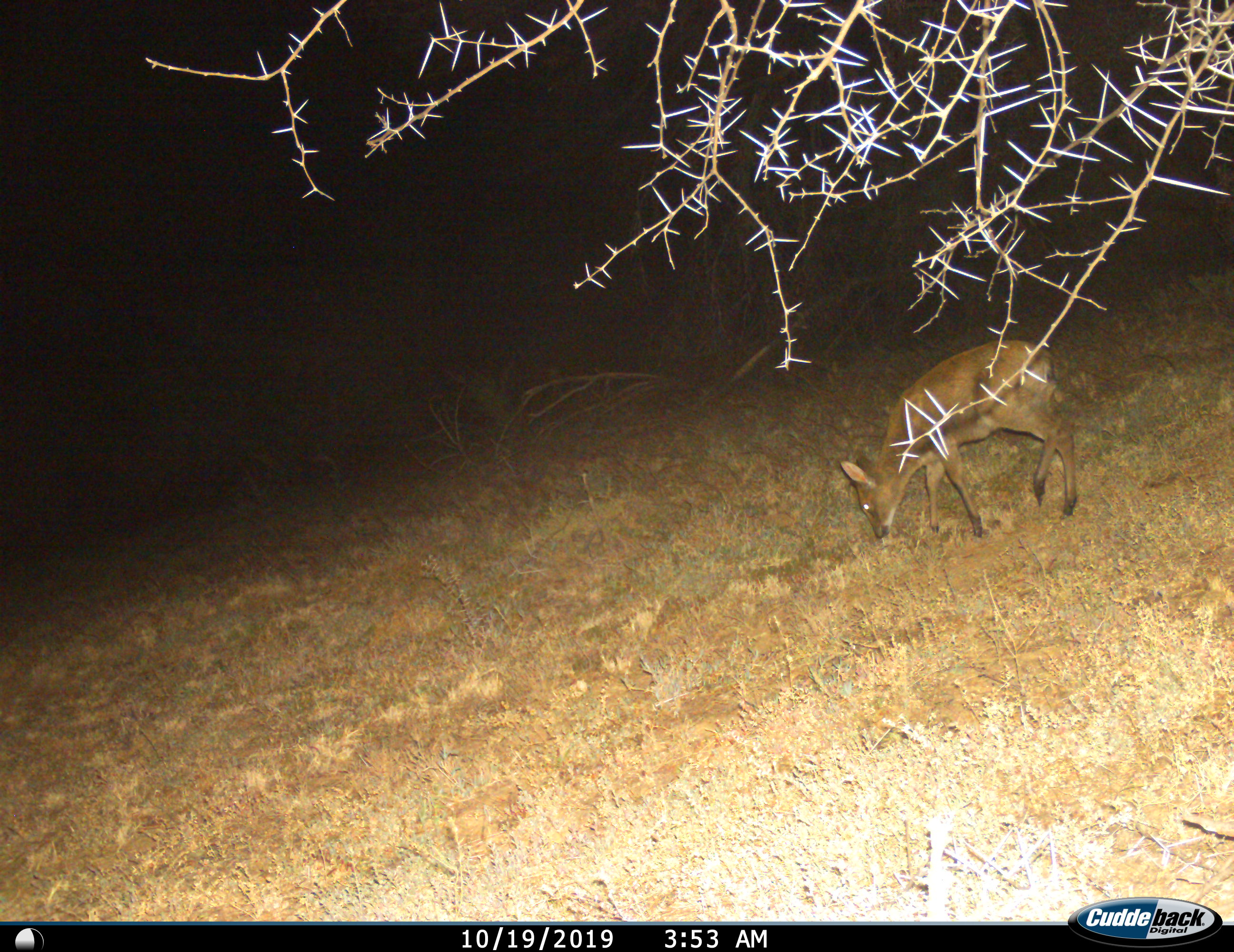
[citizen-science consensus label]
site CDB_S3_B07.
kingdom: Animalia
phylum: Chordata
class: Mammalia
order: Artiodactyla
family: Bovidae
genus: Sylvicapra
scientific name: Sylvicapra grimmia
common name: common duiker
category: duikercommongrey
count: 1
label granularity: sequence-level